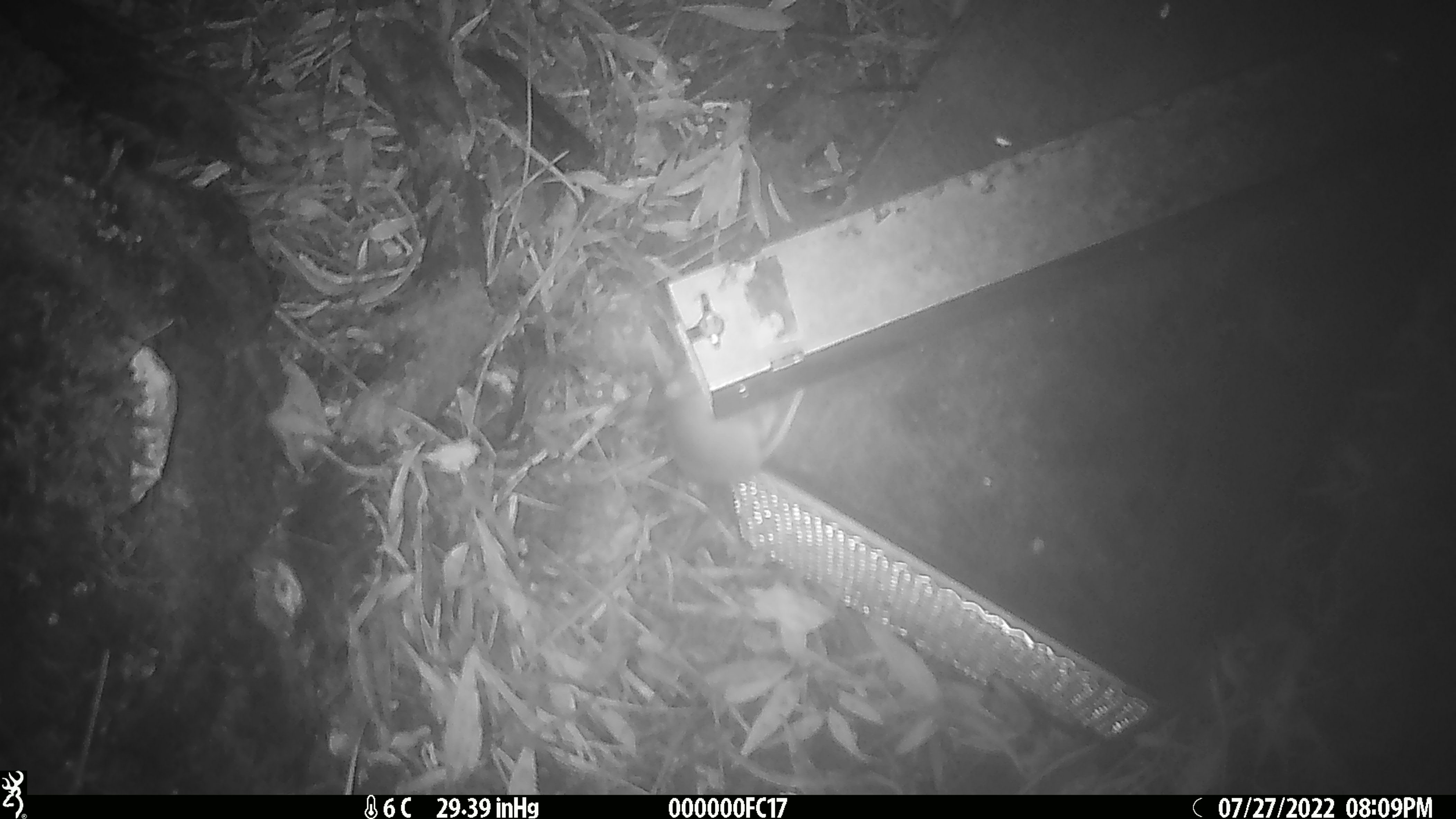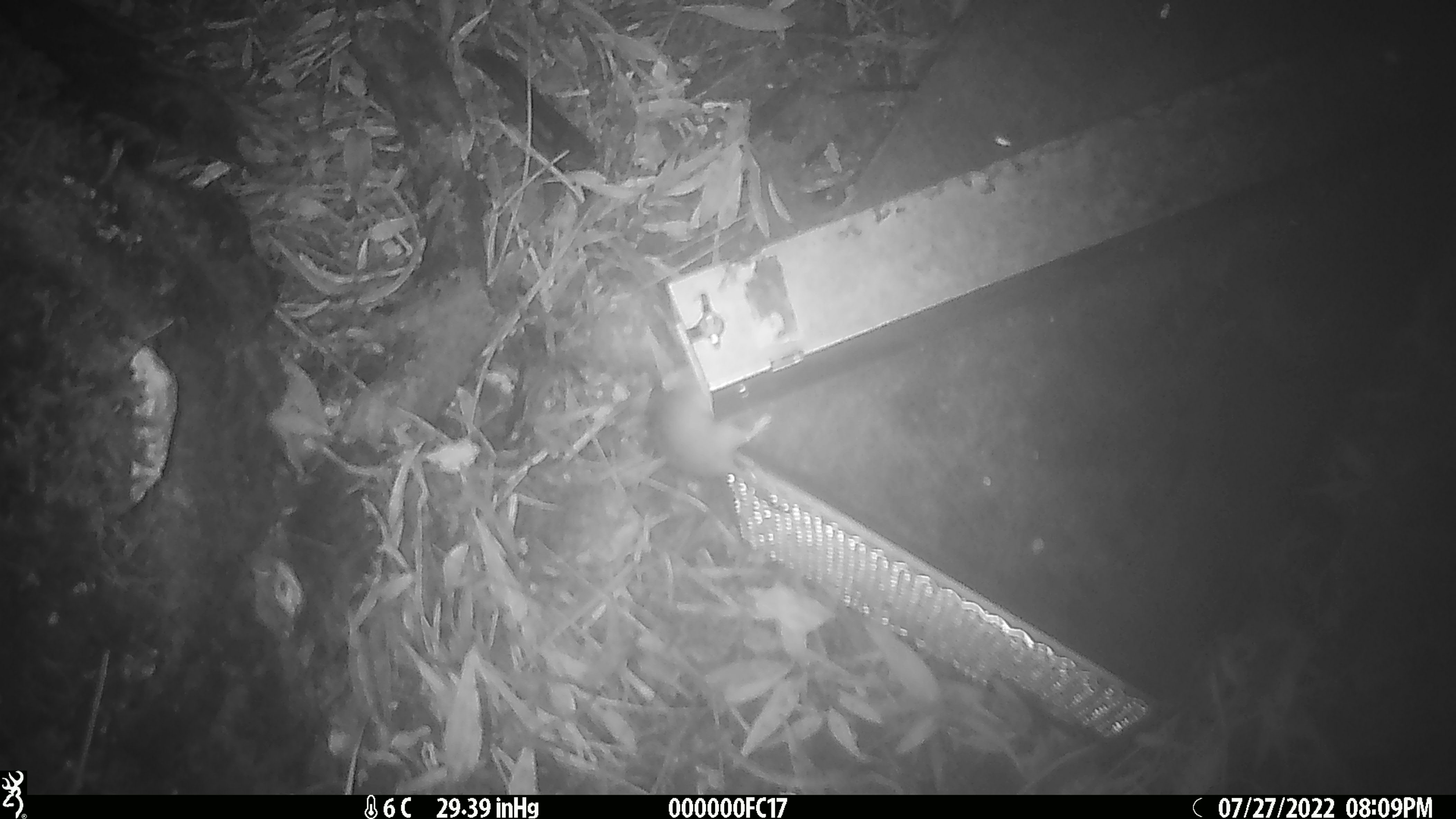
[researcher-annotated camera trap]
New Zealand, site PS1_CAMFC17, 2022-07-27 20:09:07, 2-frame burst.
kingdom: Animalia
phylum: Chordata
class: Mammalia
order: Rodentia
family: Muridae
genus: Mus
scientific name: Mus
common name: mouse